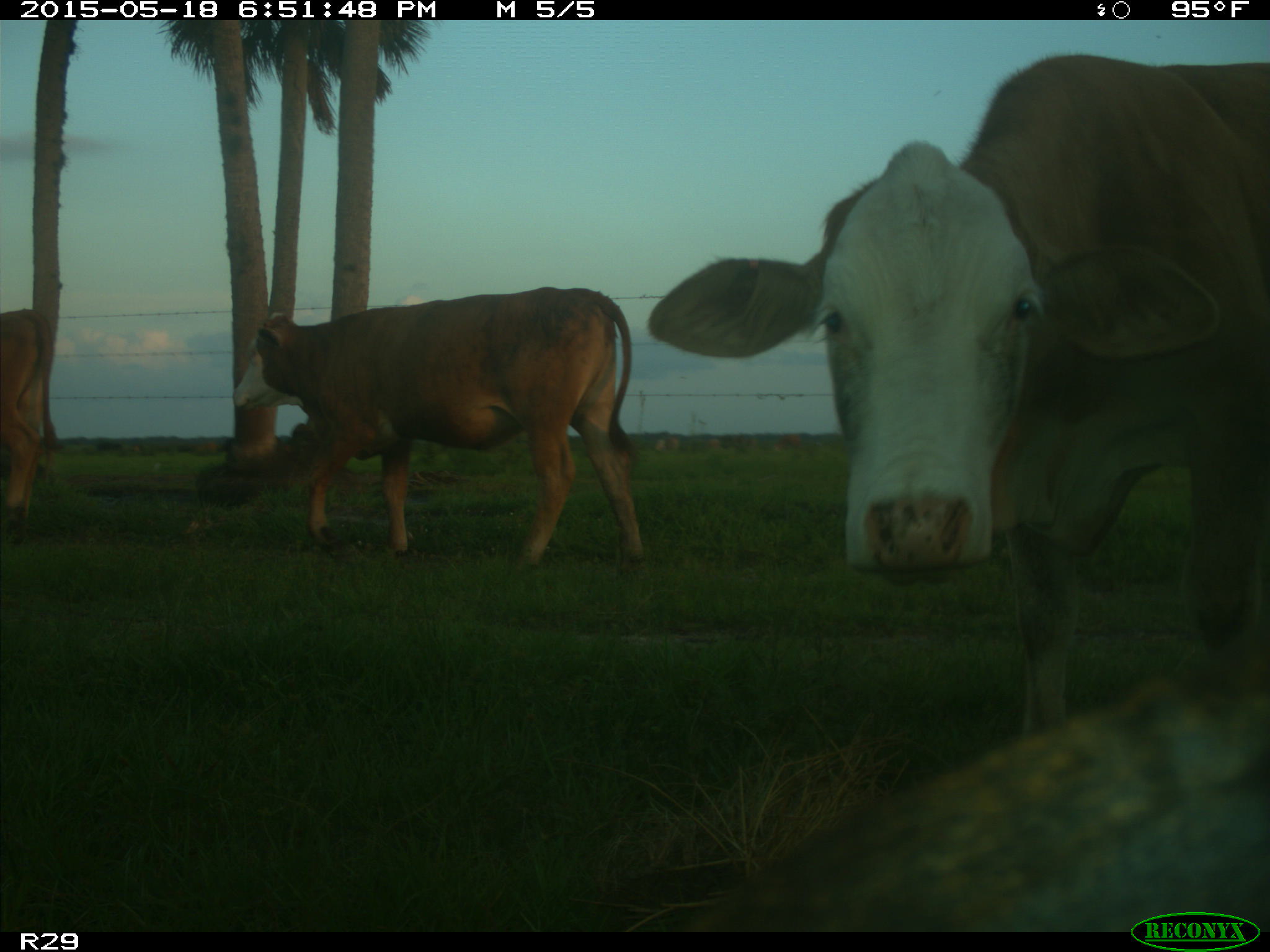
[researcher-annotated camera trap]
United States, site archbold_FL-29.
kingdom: Animalia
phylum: Chordata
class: Mammalia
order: Artiodactyla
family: Bovidae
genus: Bos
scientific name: Bos taurus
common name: domestic cow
Bos taurus (domestic cow).